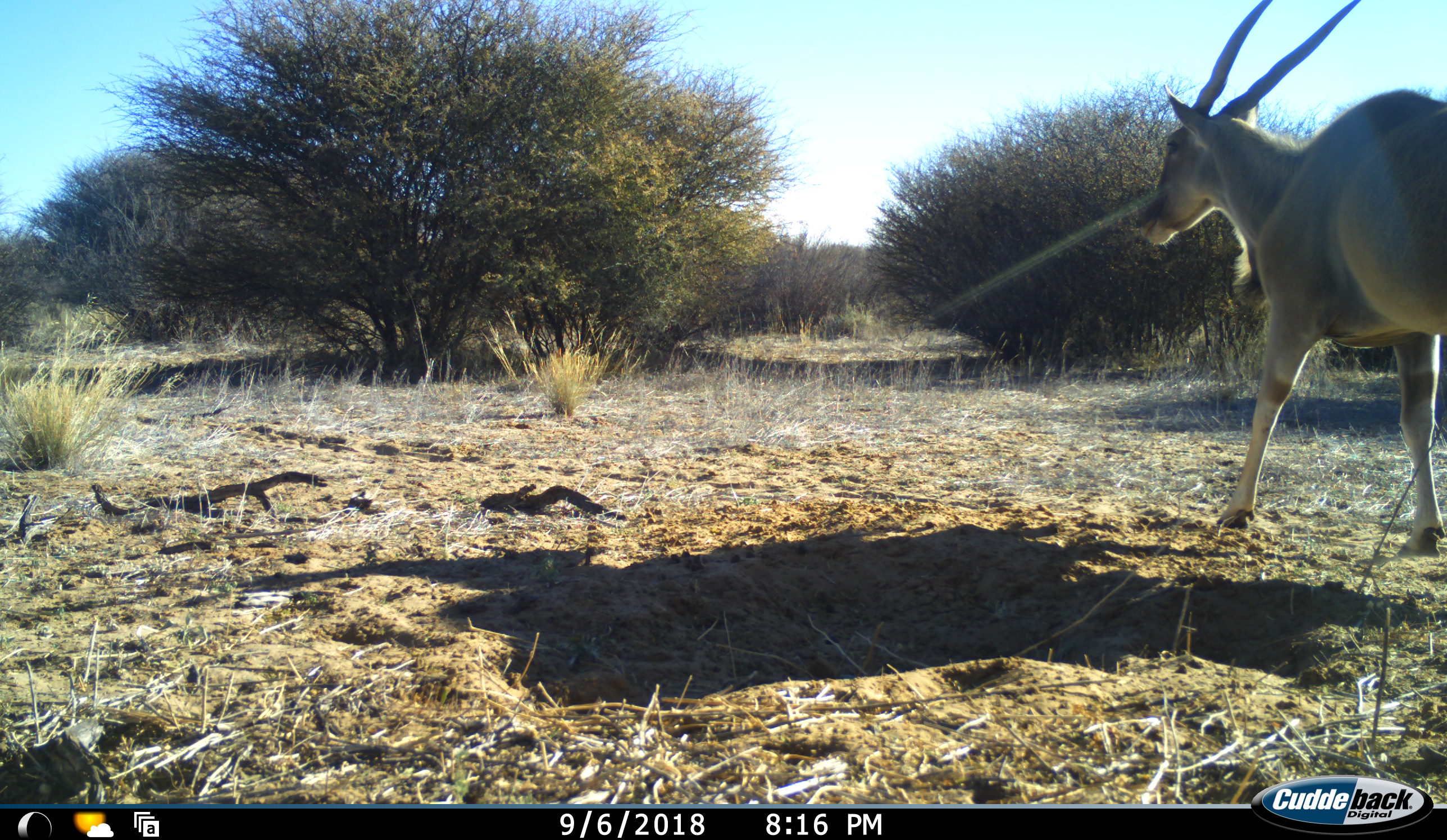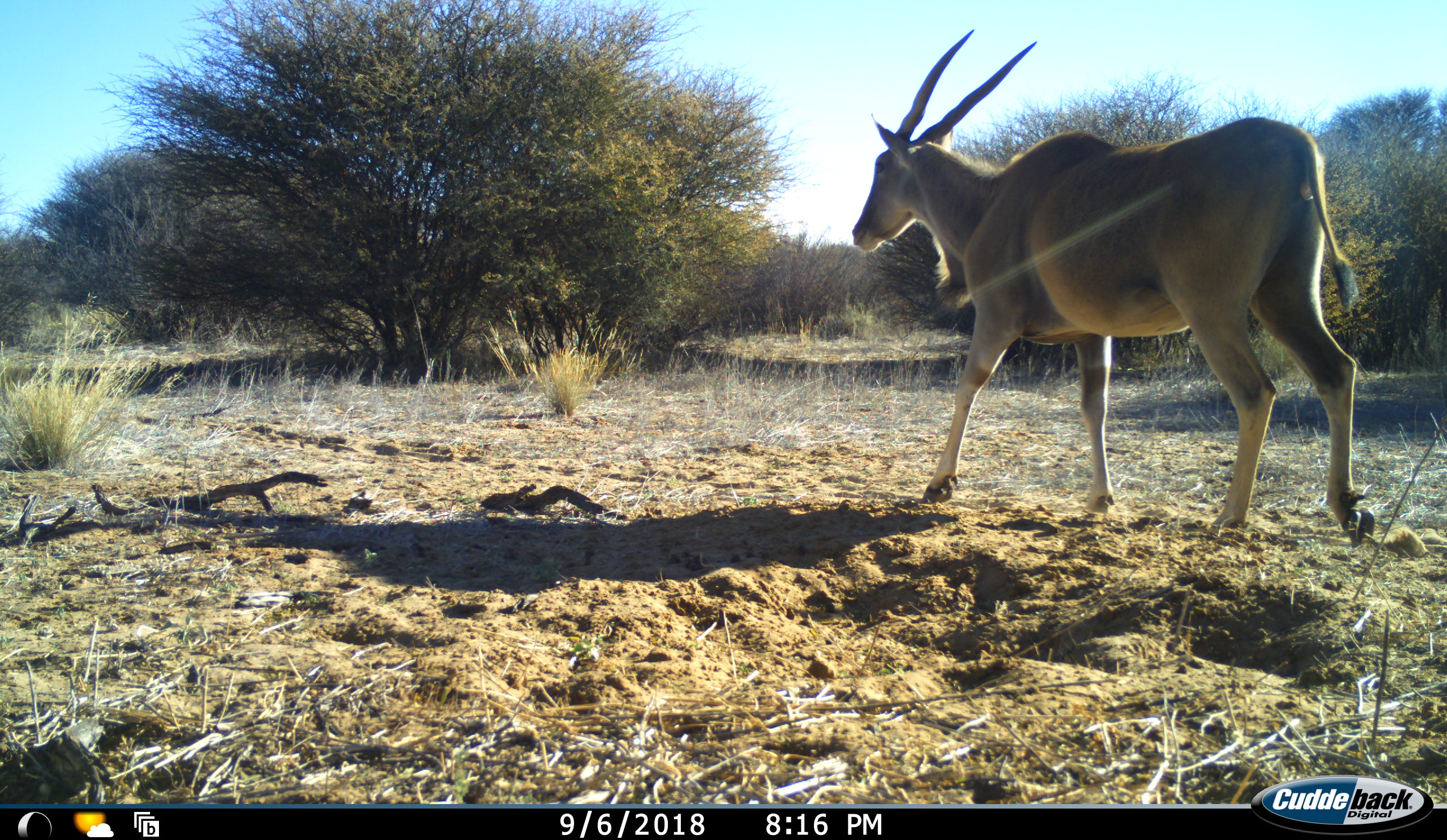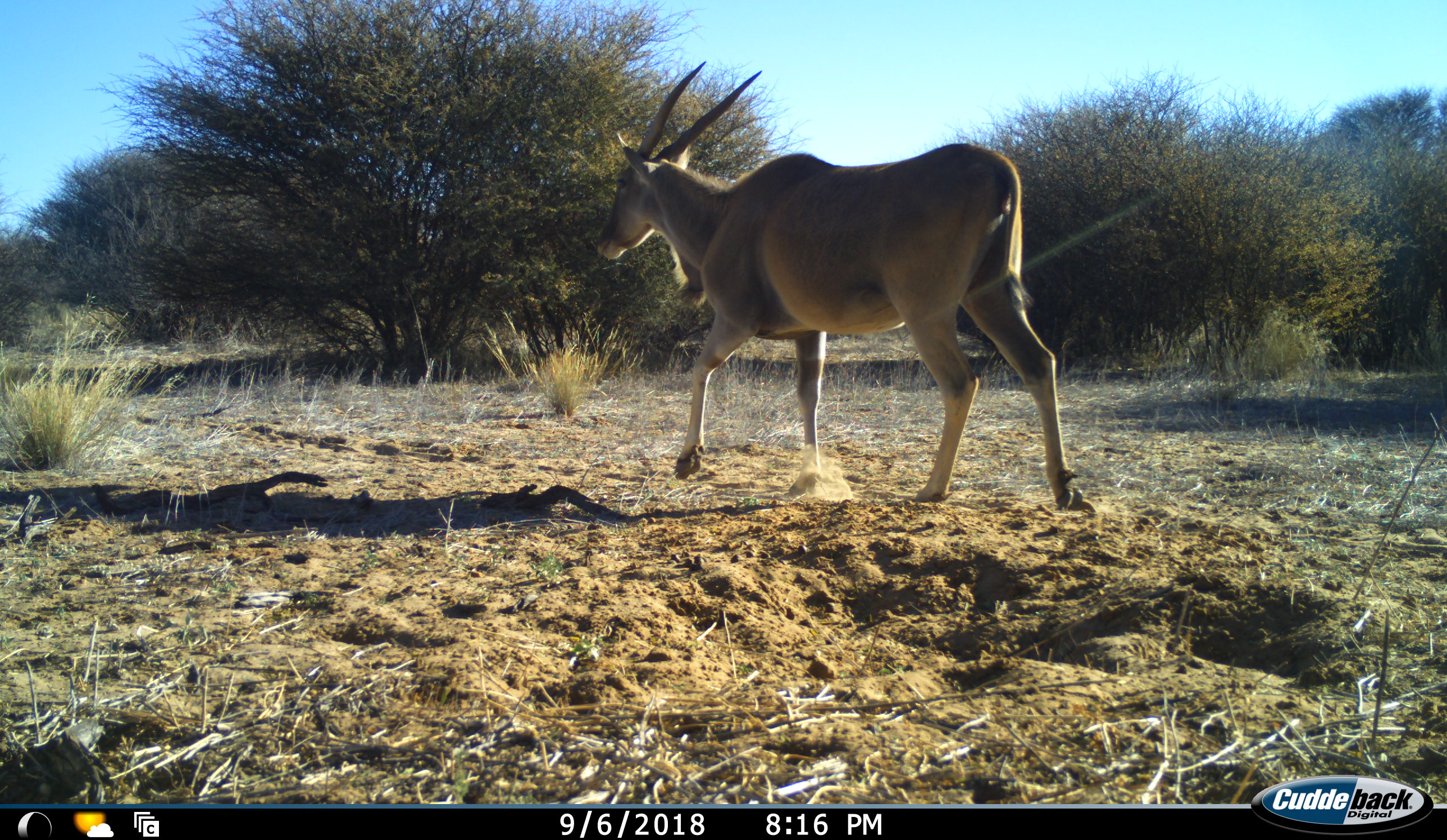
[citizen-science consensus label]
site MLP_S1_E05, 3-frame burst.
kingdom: Animalia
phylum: Chordata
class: Mammalia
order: Artiodactyla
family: Bovidae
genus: Tragelaphus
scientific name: Tragelaphus oryx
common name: eland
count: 1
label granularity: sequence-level